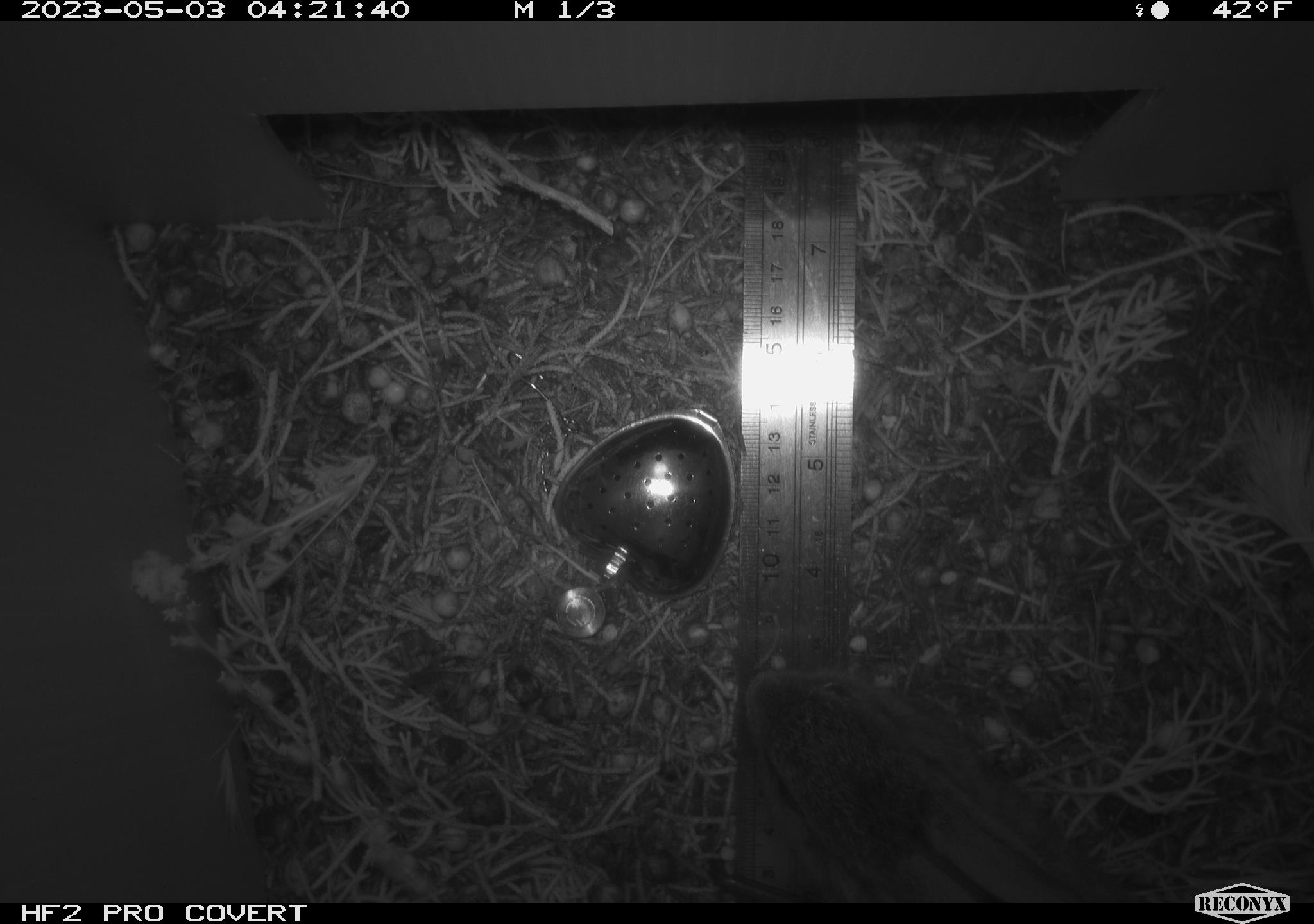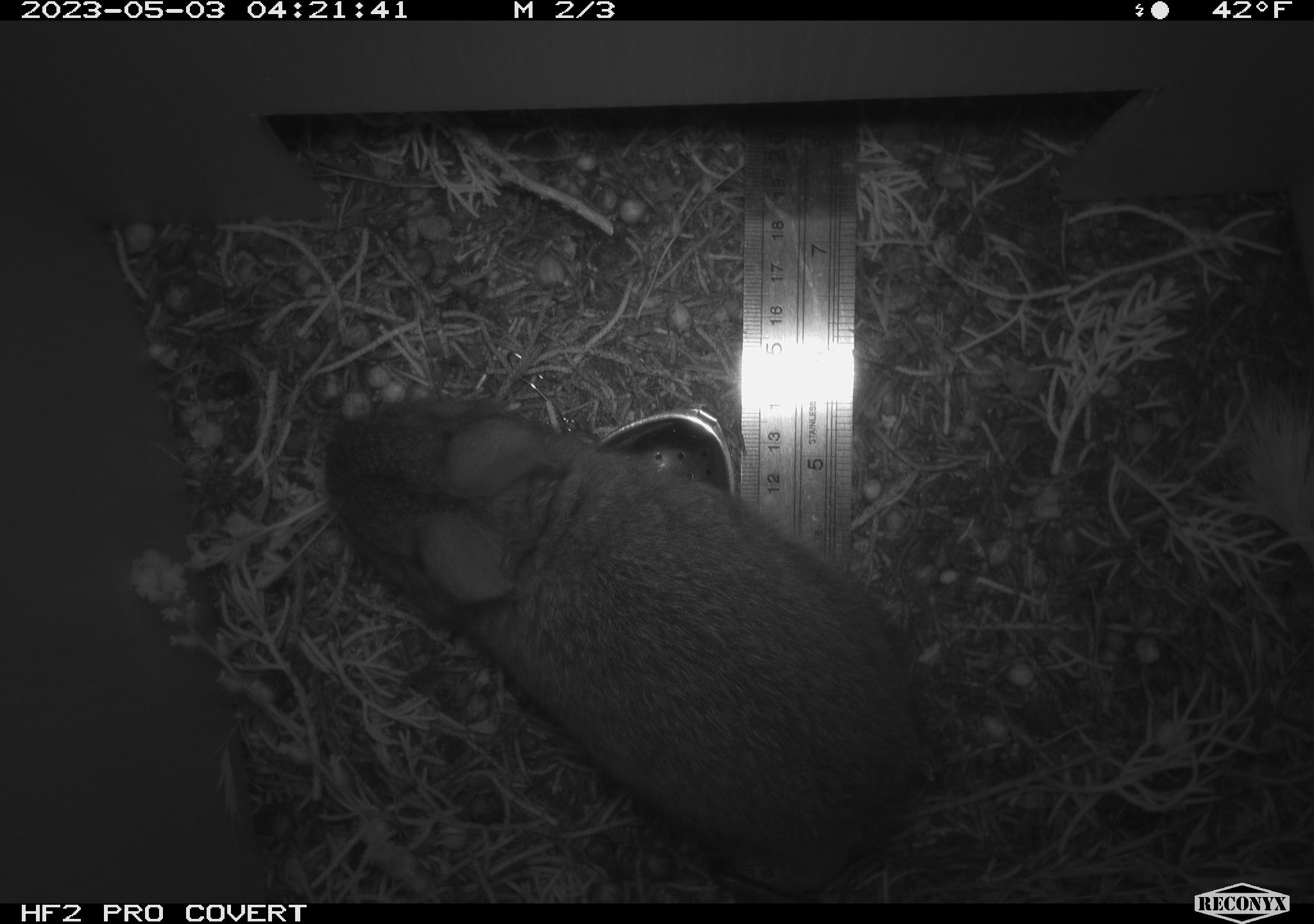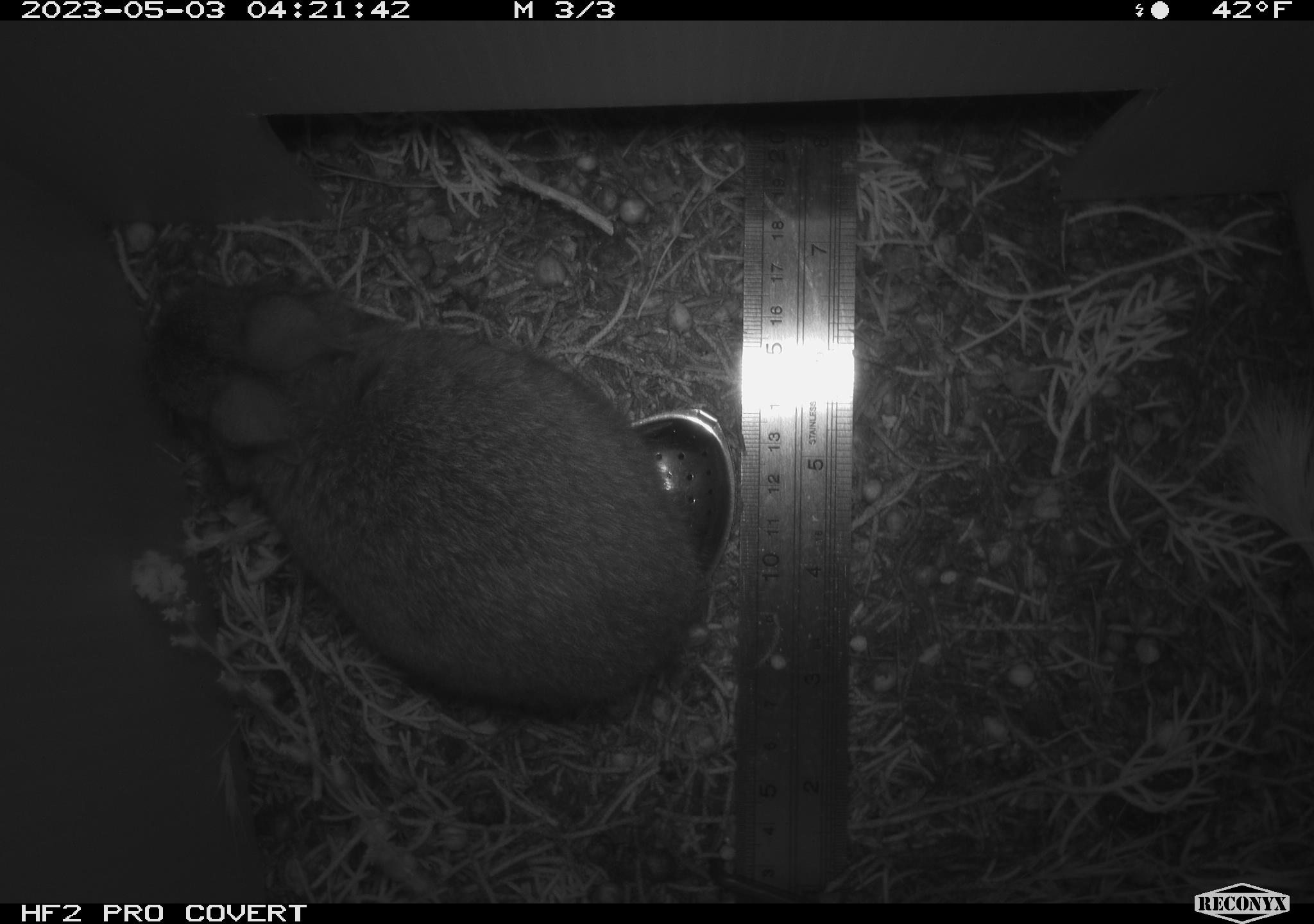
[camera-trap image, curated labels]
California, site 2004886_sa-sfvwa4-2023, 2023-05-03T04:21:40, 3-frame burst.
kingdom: Animalia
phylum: Chordata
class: Mammalia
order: Lagomorpha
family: Leporidae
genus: Sylvilagus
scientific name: Sylvilagus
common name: cottontail rabbits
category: sylvilagus species